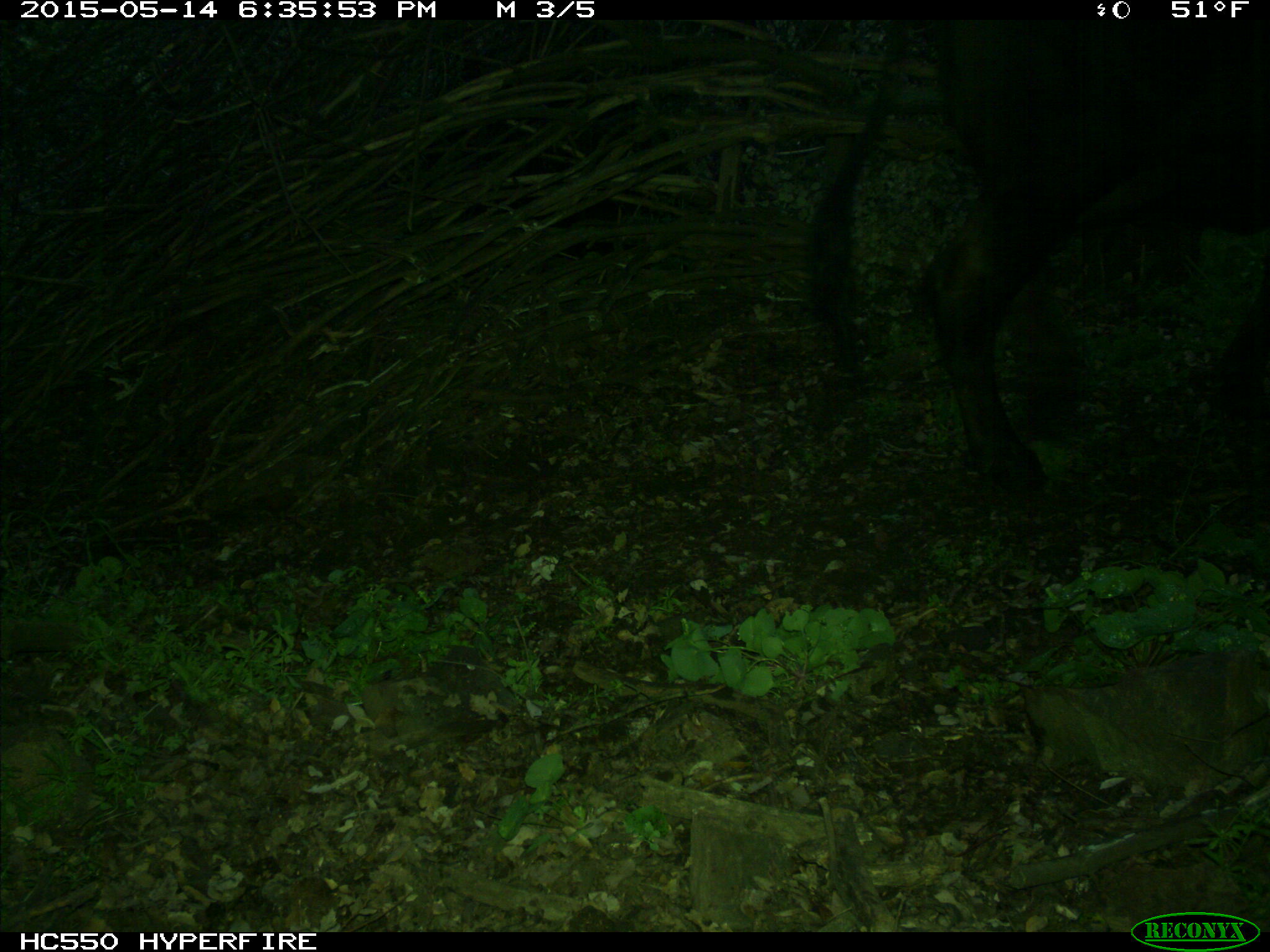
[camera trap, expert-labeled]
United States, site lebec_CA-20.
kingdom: Animalia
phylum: Chordata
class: Mammalia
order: Artiodactyla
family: Bovidae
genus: Bos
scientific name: Bos taurus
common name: domestic cow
Bos taurus (domestic cow).